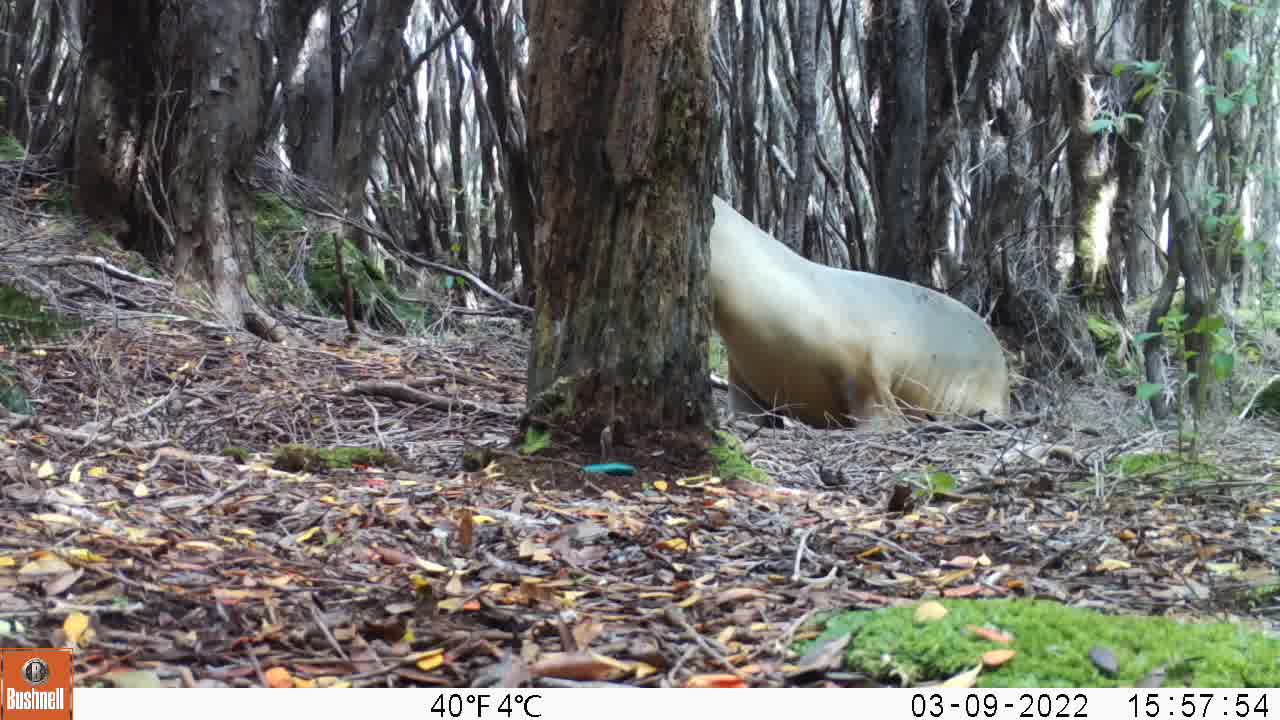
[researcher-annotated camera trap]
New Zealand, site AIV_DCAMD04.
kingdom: Animalia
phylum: Chordata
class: Mammalia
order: Carnivora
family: Otariidae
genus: Phocarctos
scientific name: Phocarctos hookeri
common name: new zealand sea lion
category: sealion